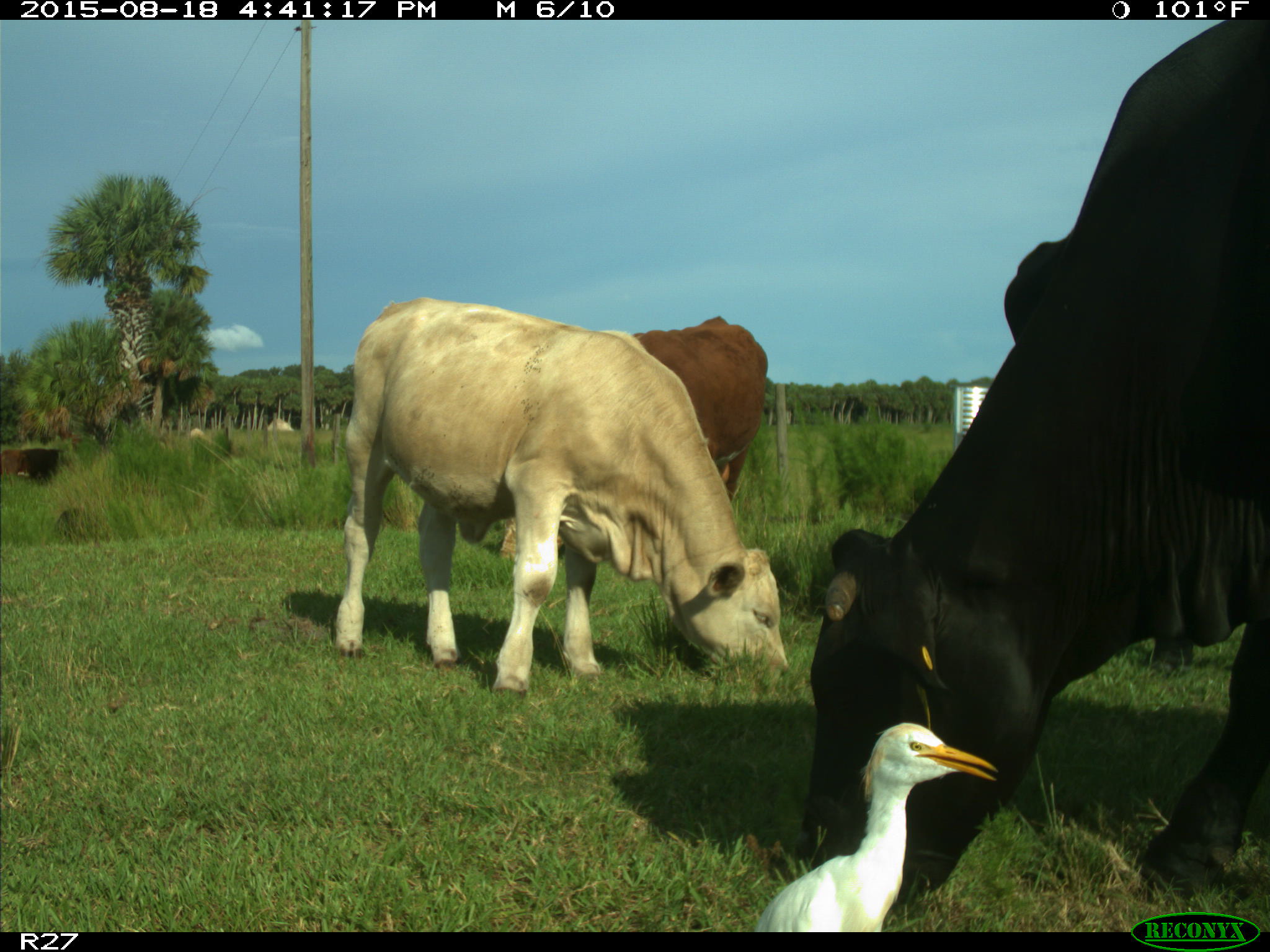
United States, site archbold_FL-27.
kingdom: Animalia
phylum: Chordata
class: Mammalia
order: Artiodactyla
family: Bovidae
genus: Bos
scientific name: Bos taurus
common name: domestic cow